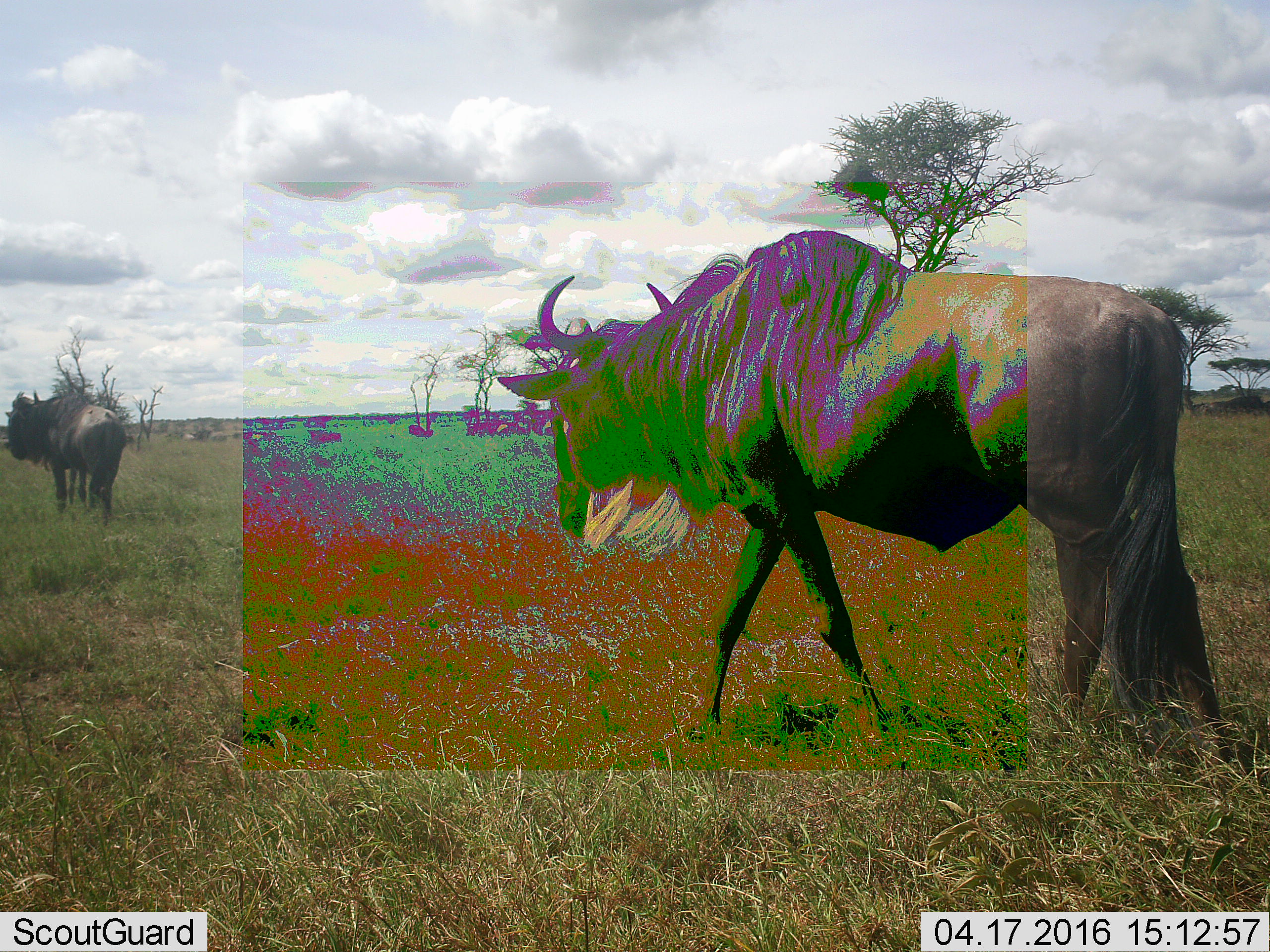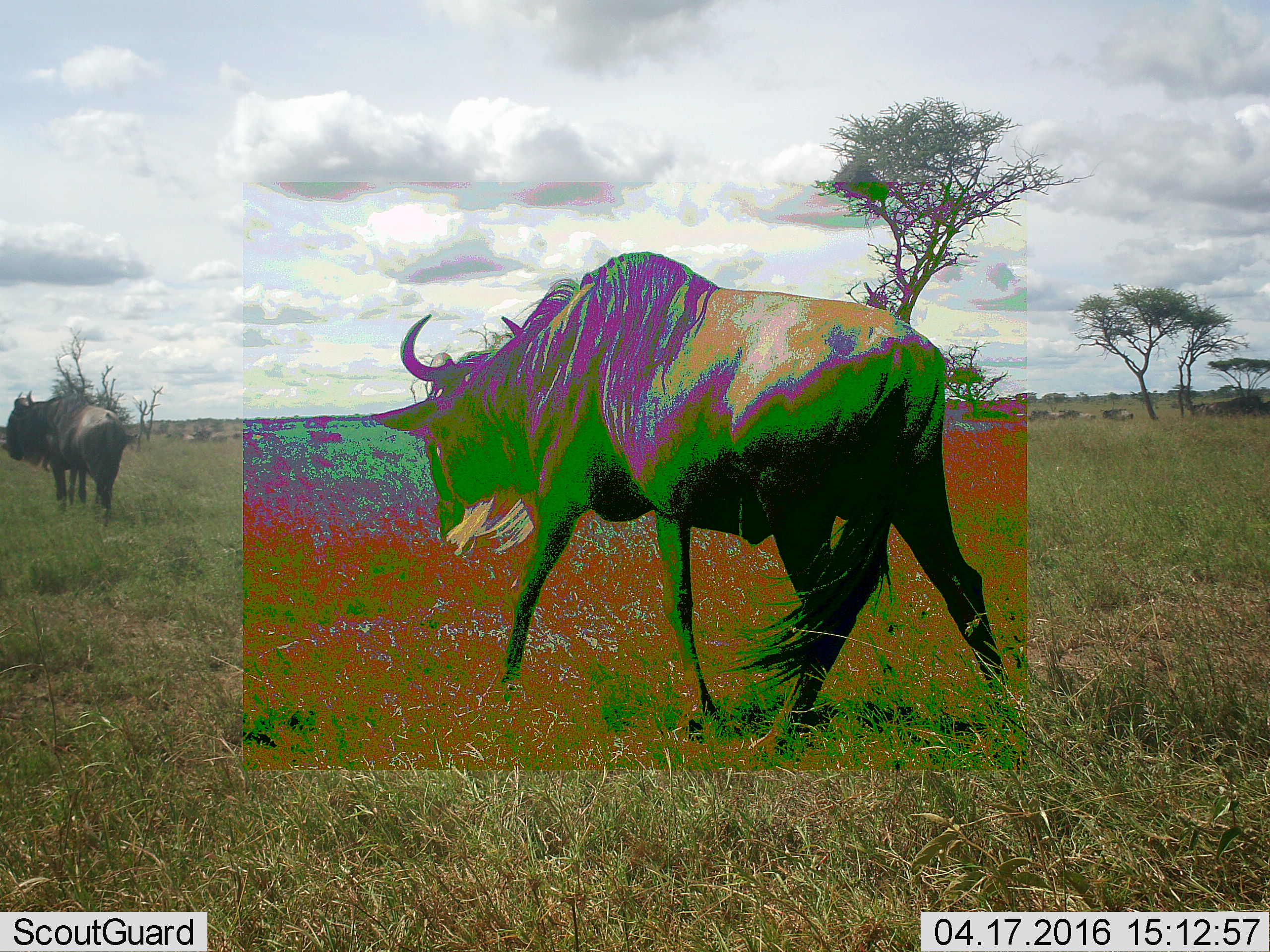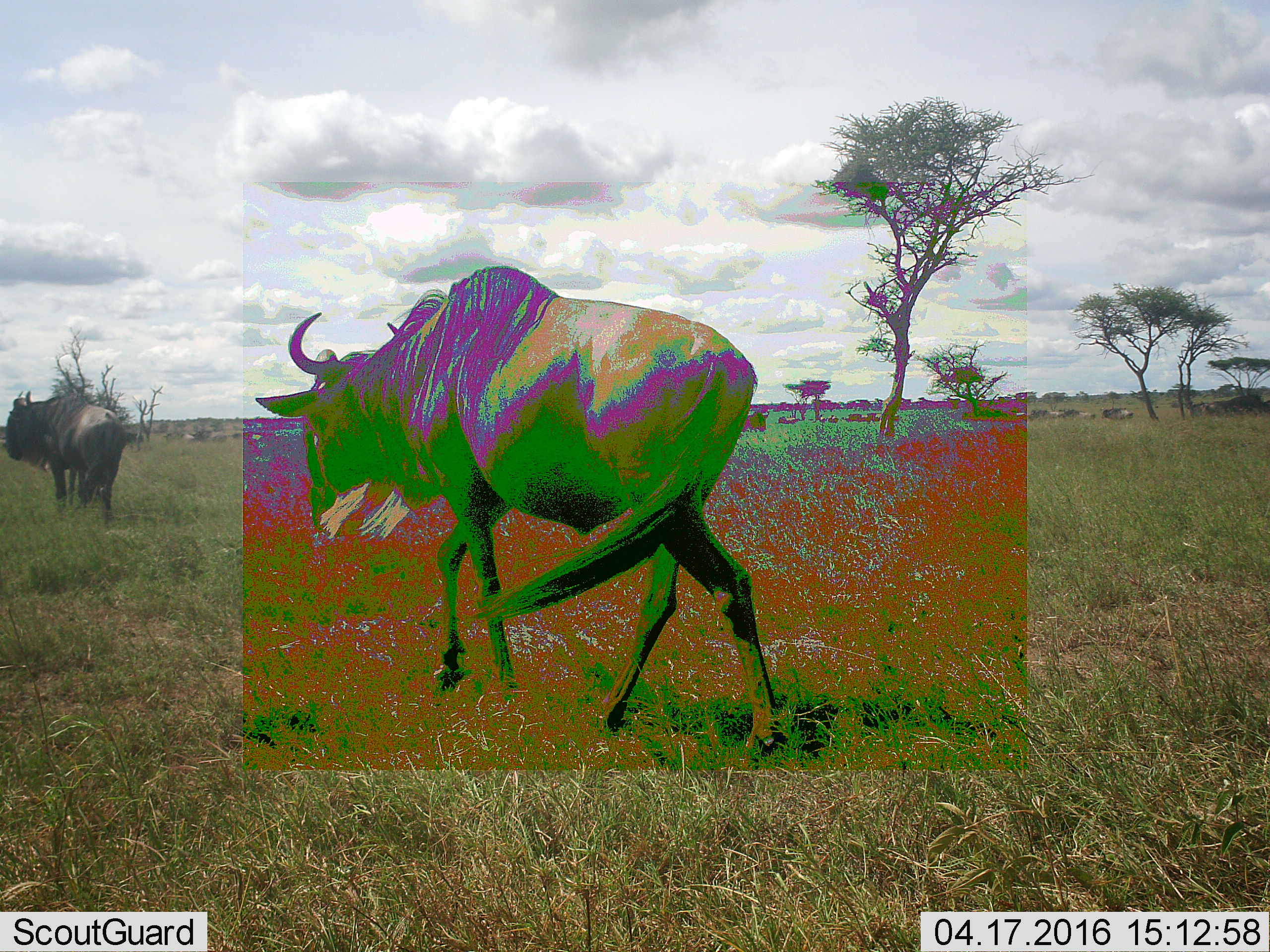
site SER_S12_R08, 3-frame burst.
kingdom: Animalia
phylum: Chordata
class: Mammalia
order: Artiodactyla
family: Bovidae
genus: Connochaetes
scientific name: Connochaetes taurinus taurinus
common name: blue wildebeest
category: wildebeestblue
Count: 11-50.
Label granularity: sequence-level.